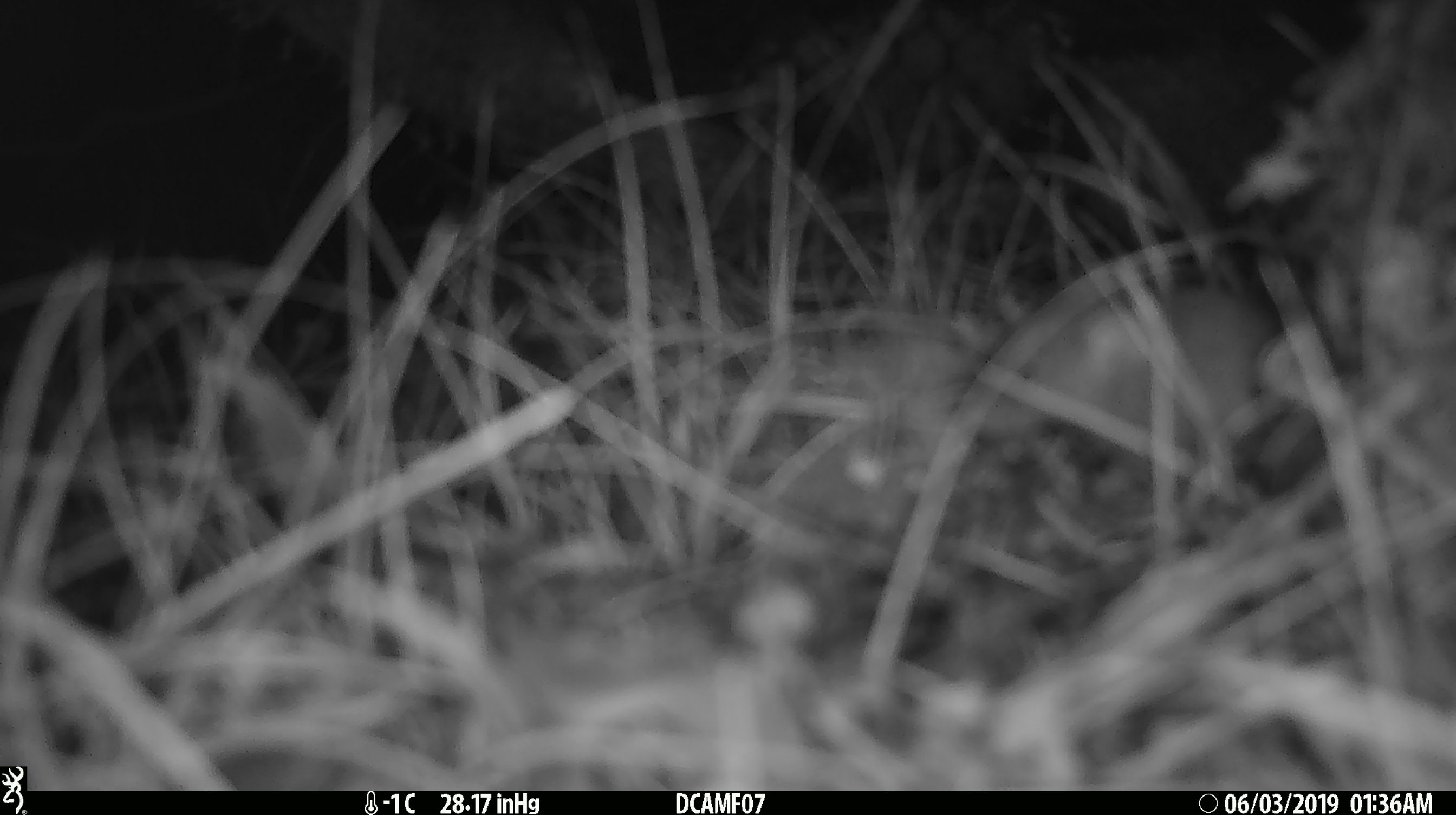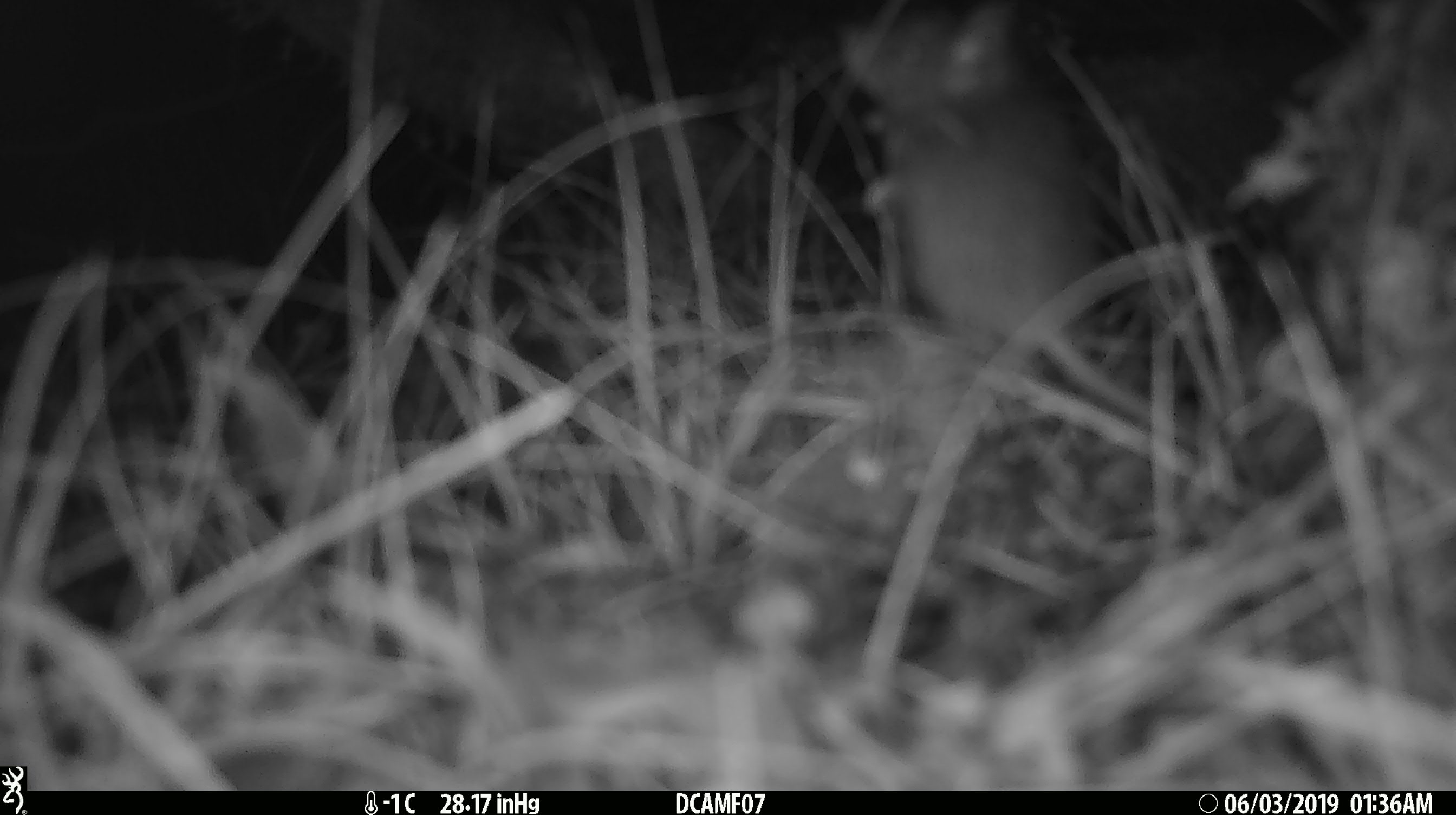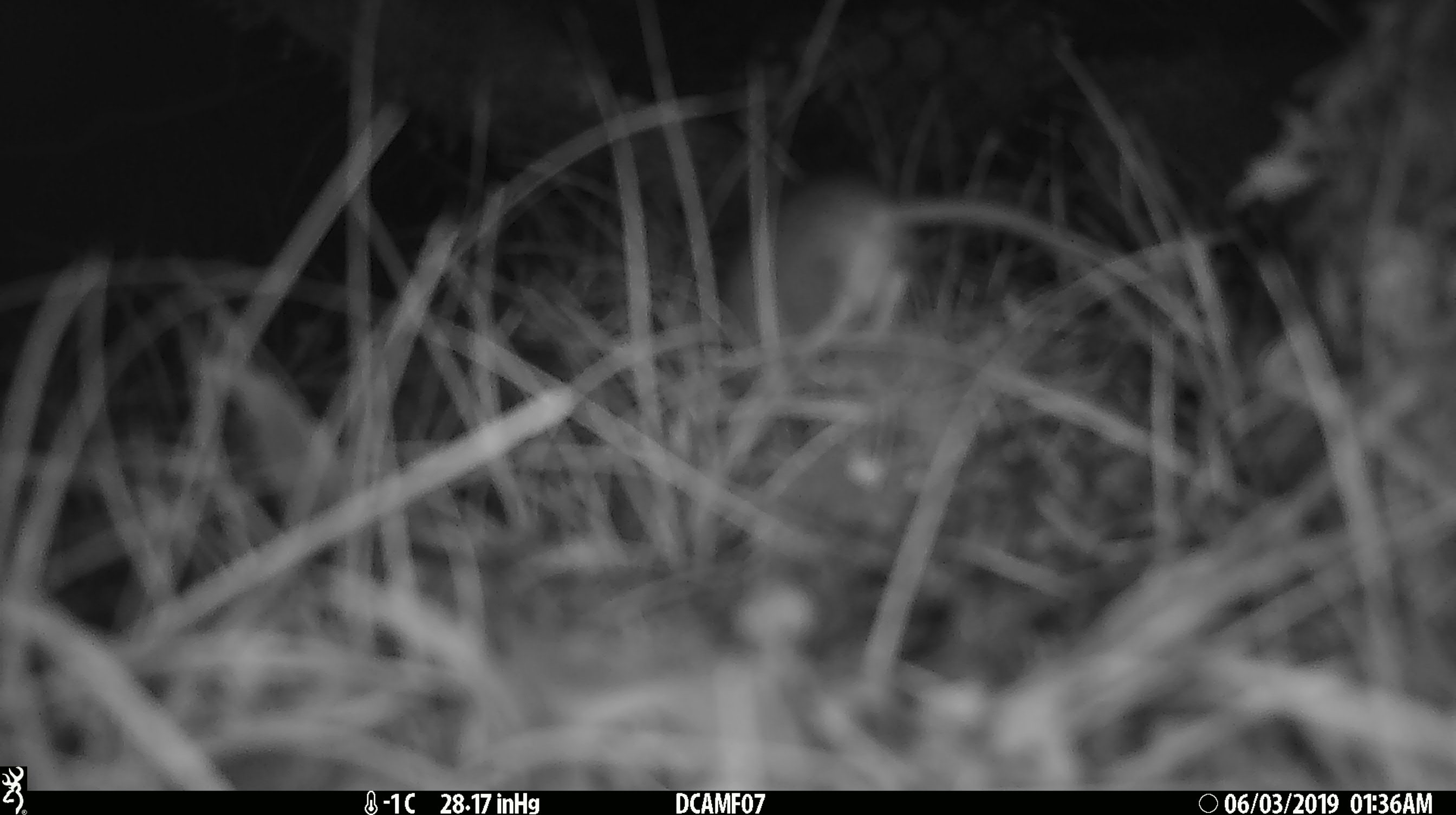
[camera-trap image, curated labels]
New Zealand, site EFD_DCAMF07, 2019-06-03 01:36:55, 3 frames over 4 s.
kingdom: Animalia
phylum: Chordata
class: Mammalia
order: Rodentia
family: Muridae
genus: Mus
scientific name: Mus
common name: mouse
Mouse (Mus).